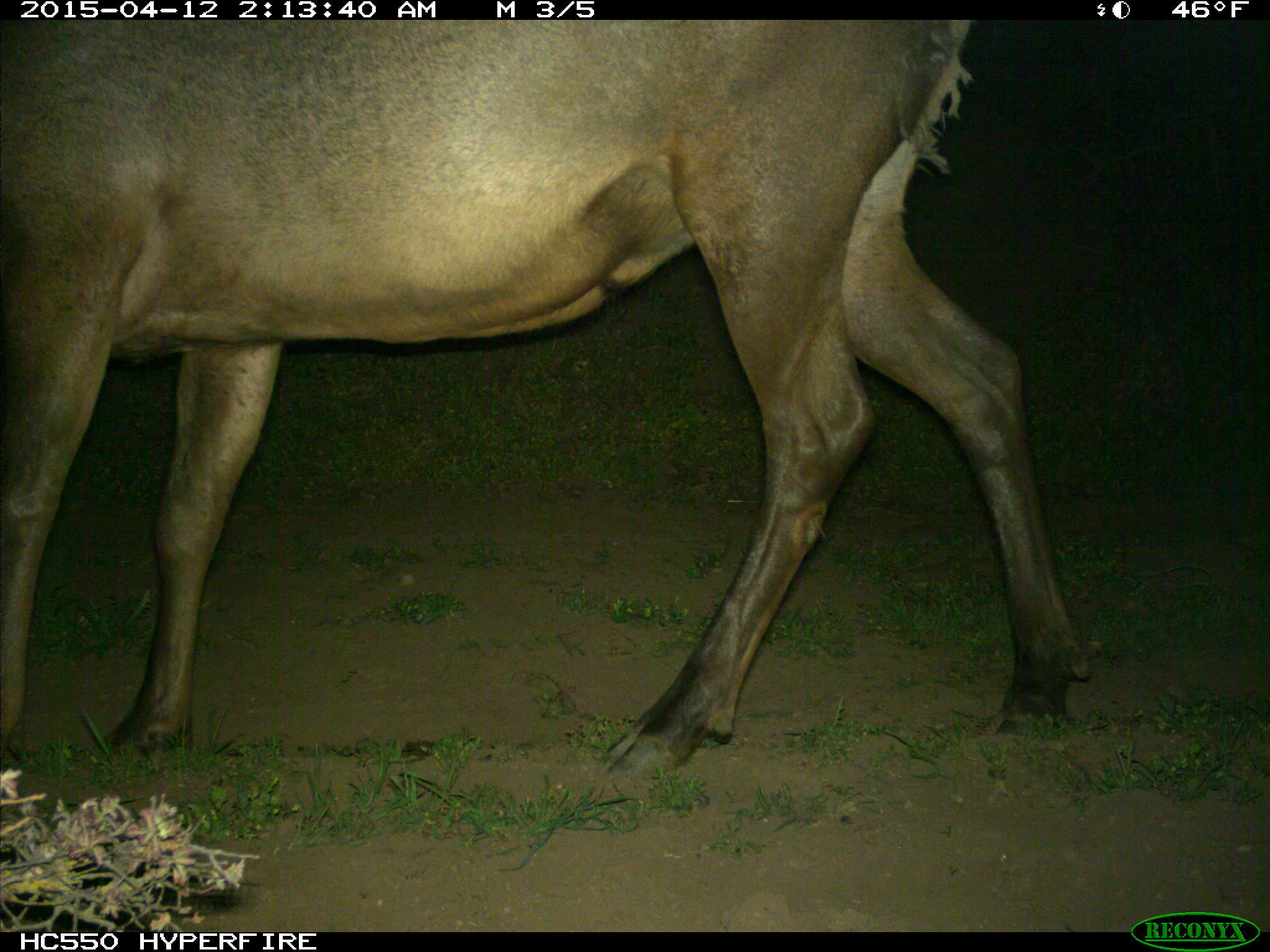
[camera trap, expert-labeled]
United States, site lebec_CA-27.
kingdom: Animalia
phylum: Chordata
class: Mammalia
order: Artiodactyla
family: Cervidae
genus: Cervus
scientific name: Cervus canadensis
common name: elk